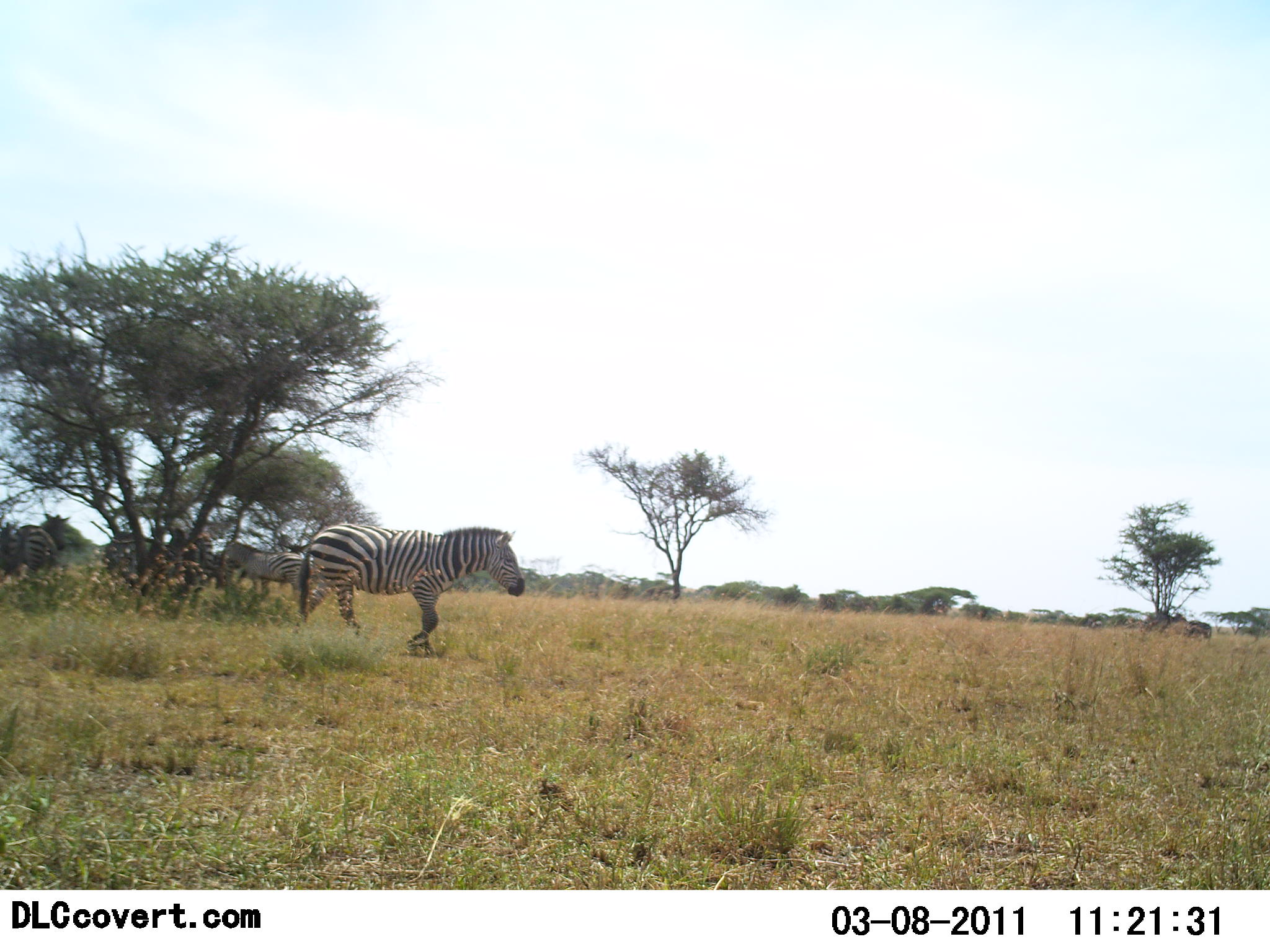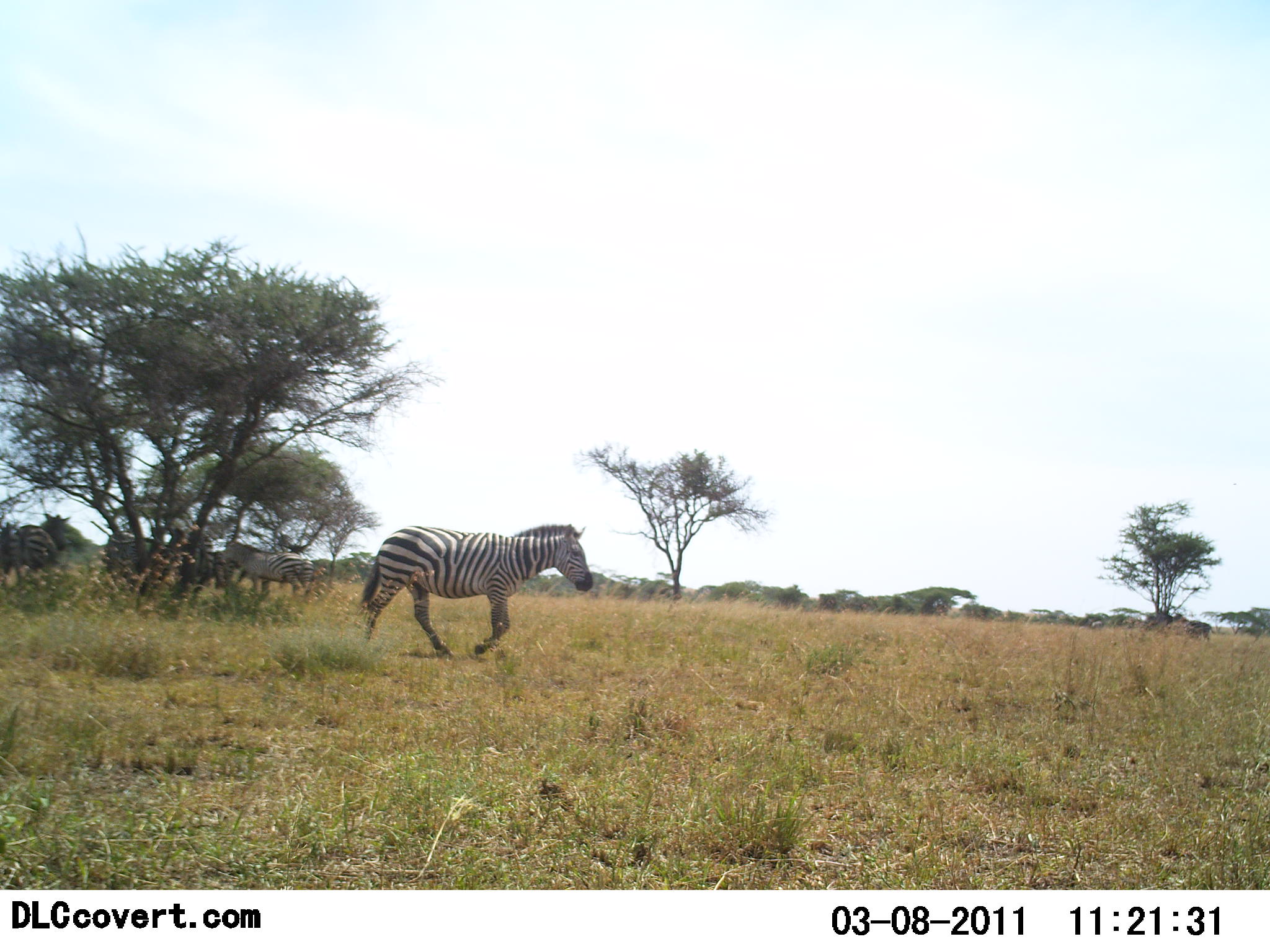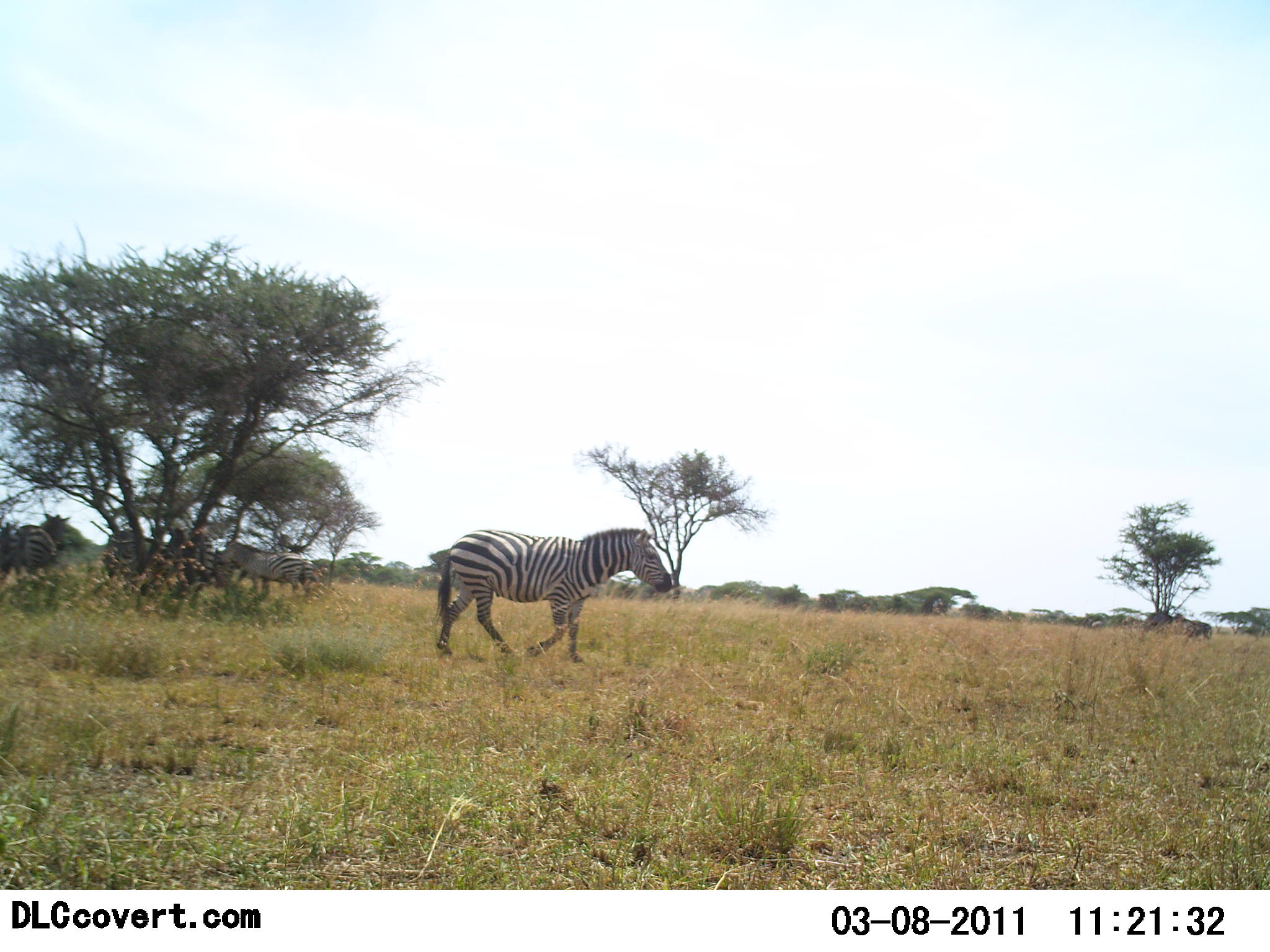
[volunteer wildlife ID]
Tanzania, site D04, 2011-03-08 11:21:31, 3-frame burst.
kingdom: Animalia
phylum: Chordata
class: Mammalia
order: Perissodactyla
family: Equidae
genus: Equus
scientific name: Equus quagga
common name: plains zebra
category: zebra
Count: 5.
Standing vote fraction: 80%.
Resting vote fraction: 20%.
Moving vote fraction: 90%.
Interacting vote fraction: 0%.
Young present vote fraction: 0%.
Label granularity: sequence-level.